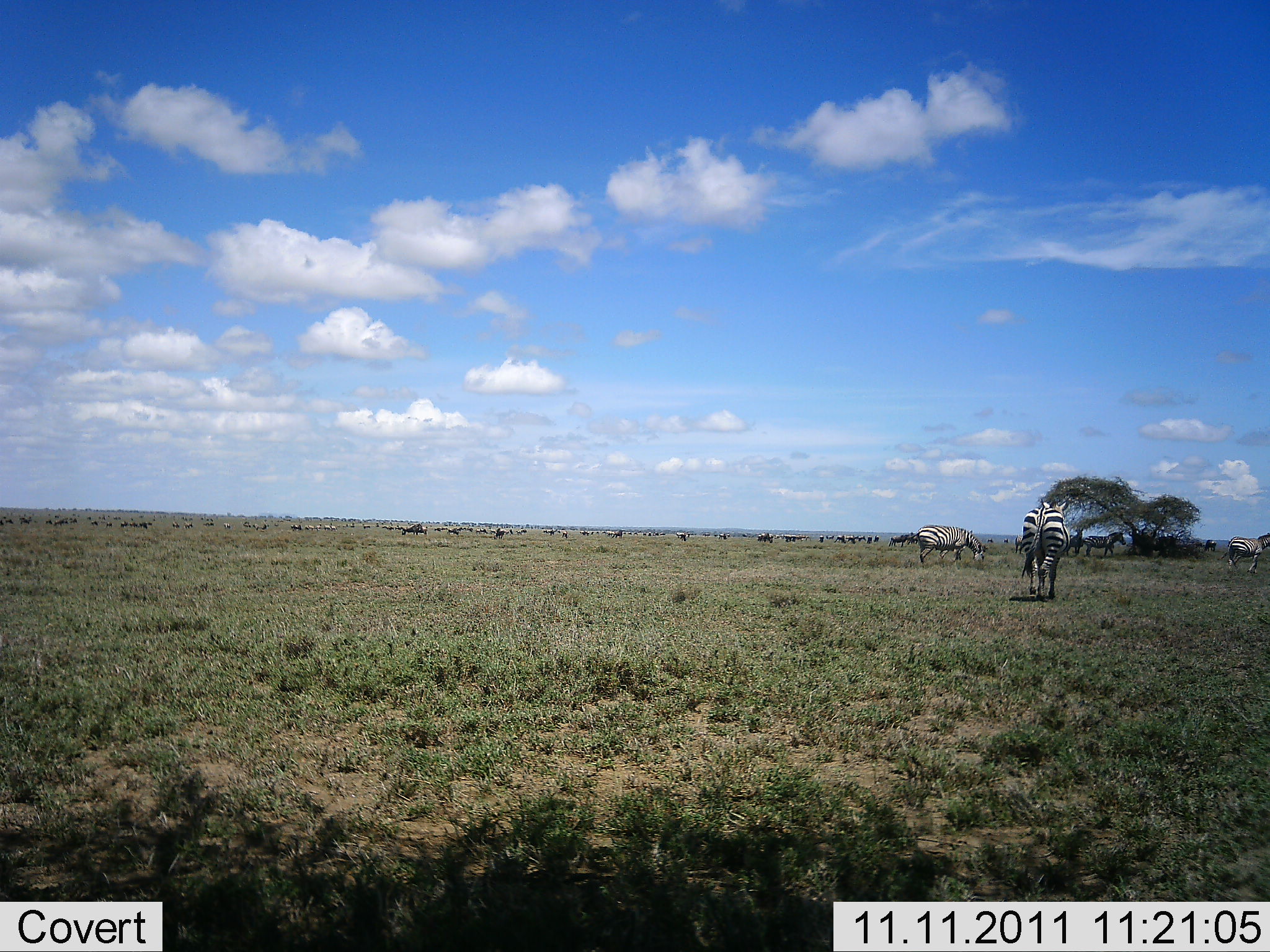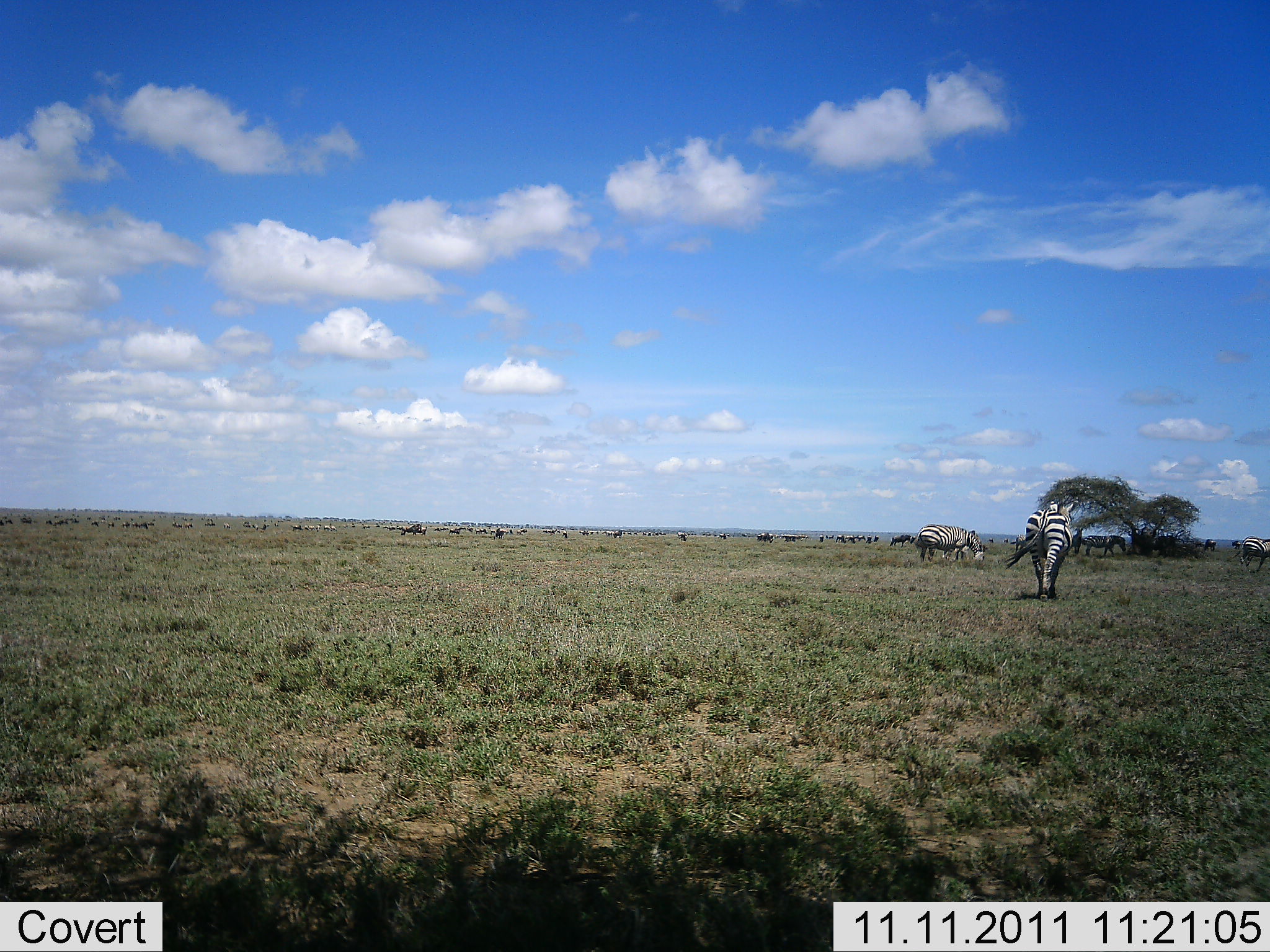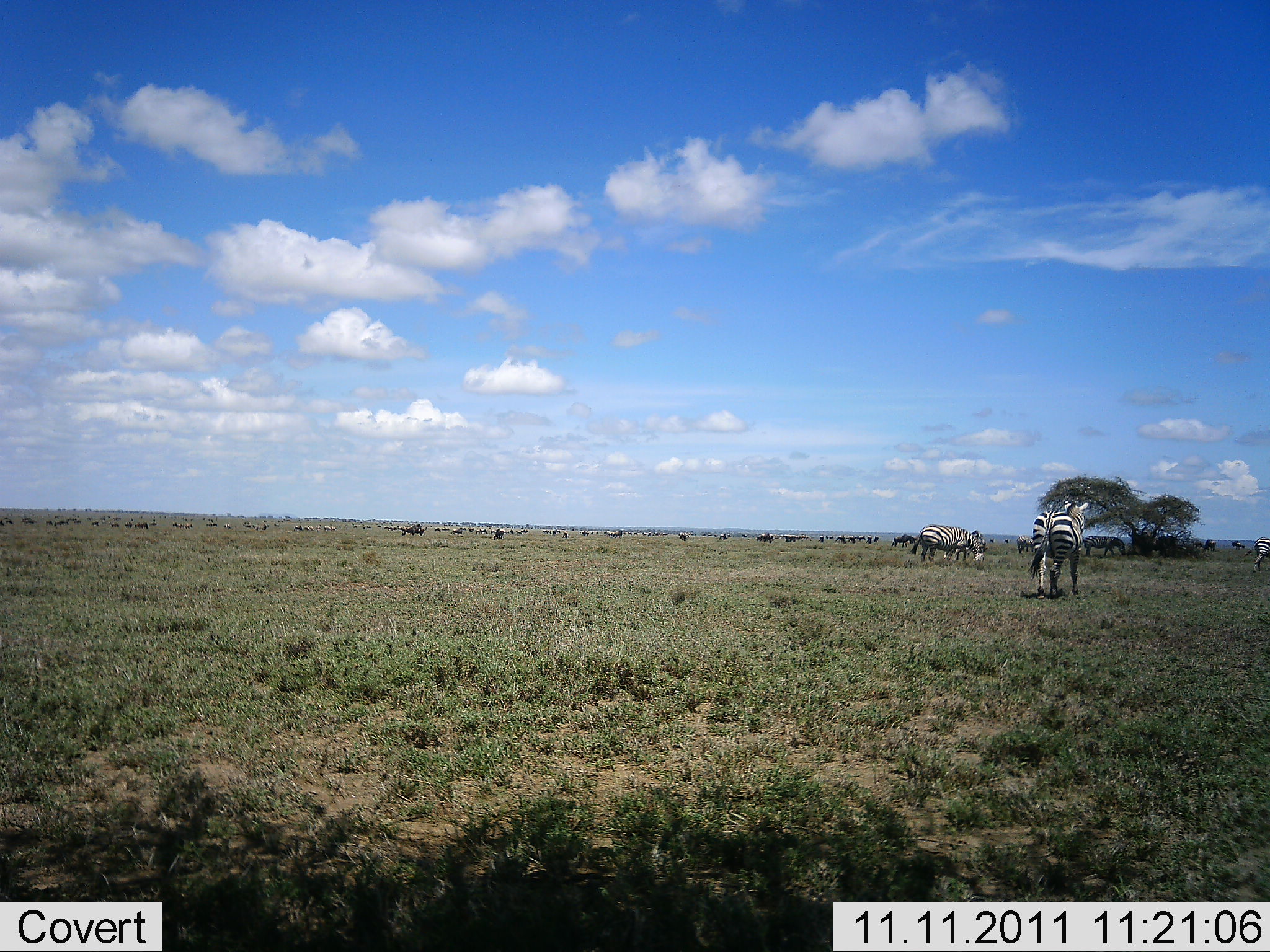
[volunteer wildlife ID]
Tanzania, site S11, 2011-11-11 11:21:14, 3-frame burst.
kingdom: Animalia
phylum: Chordata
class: Mammalia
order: Perissodactyla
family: Equidae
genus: Equus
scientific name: Equus quagga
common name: plains zebra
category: zebra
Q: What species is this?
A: Zebra (plains zebra) (Equus quagga).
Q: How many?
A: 4.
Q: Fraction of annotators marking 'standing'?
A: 58%.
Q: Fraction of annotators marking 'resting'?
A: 0%.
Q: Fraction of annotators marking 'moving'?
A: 63%.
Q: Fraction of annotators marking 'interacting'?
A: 0%.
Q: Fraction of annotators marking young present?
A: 0%.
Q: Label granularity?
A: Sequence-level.